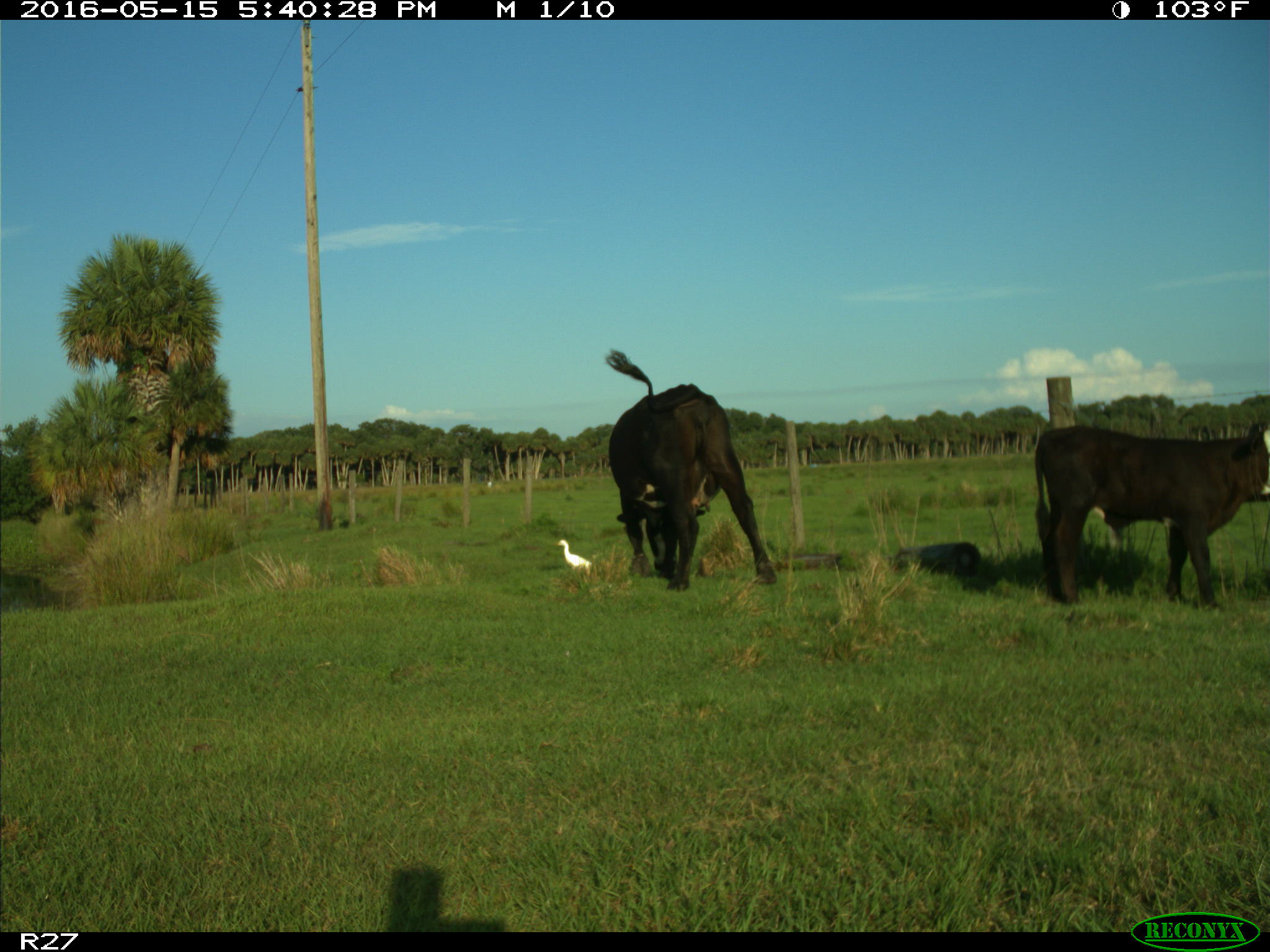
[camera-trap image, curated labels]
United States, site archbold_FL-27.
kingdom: Animalia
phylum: Chordata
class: Mammalia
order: Artiodactyla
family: Bovidae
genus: Bos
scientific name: Bos taurus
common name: domestic cow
Bos taurus (domestic cow).